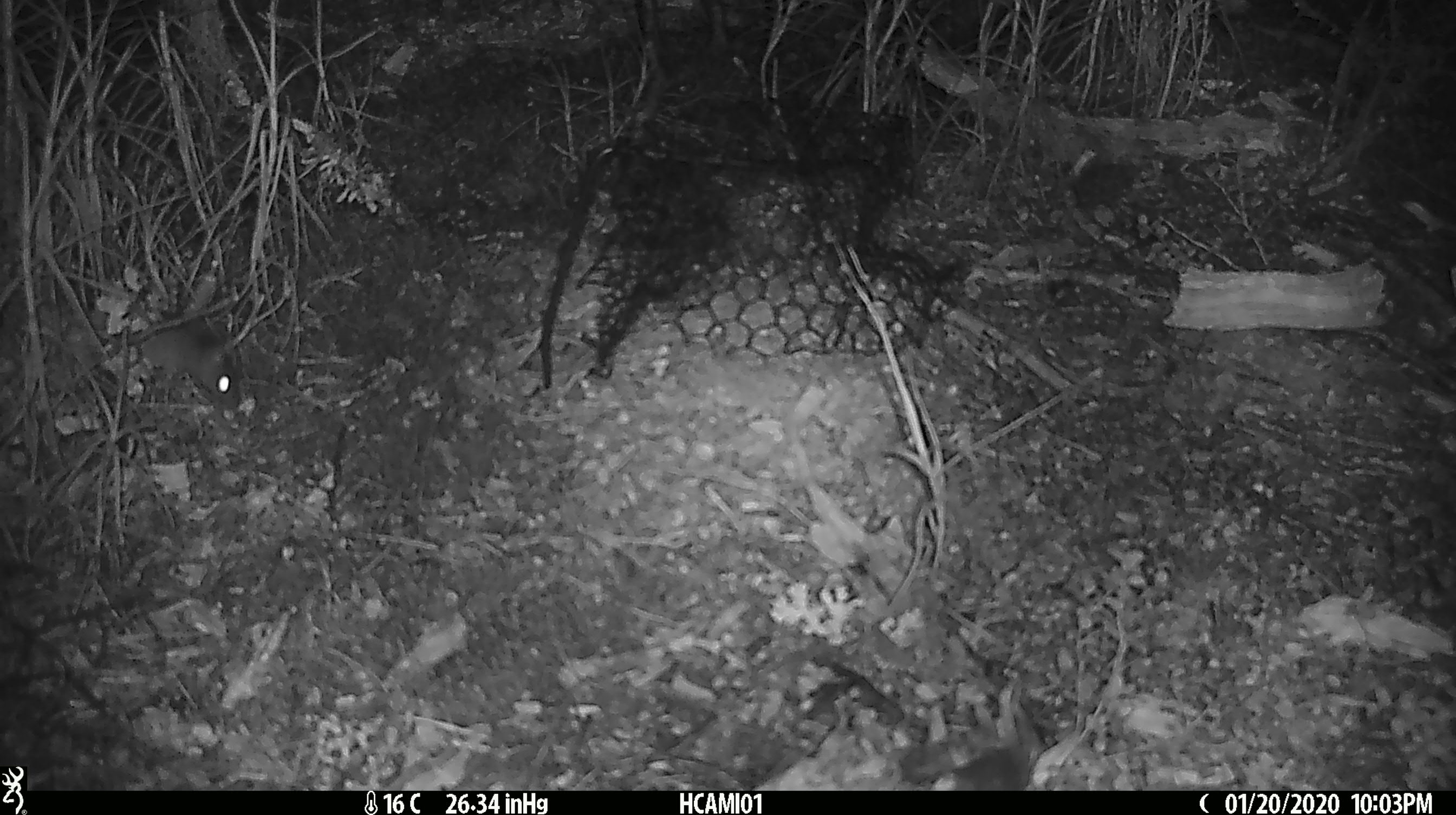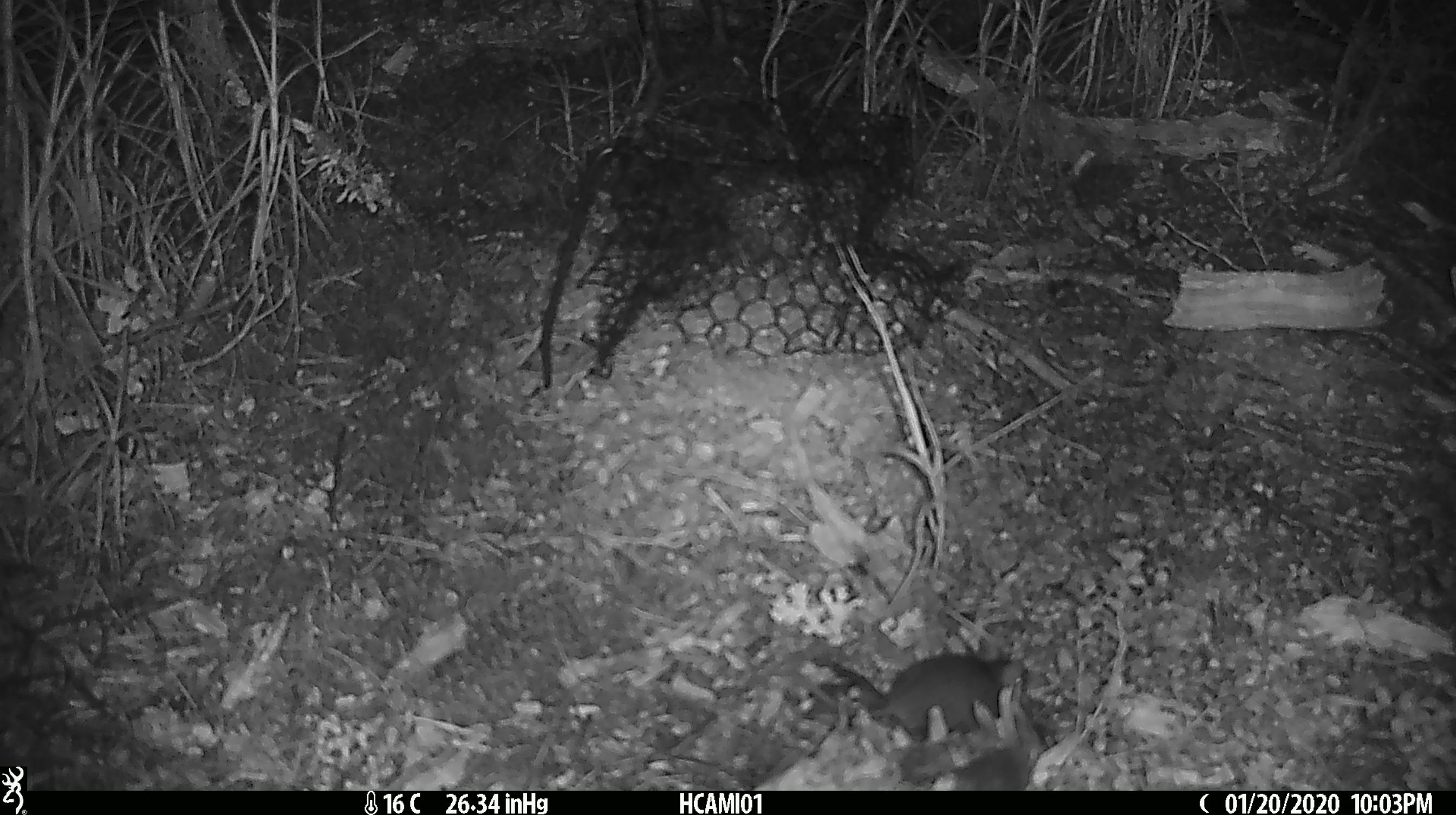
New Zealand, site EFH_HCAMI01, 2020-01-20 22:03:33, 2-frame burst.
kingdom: Animalia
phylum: Chordata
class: Mammalia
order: Rodentia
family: Muridae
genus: Mus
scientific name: Mus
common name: mouse